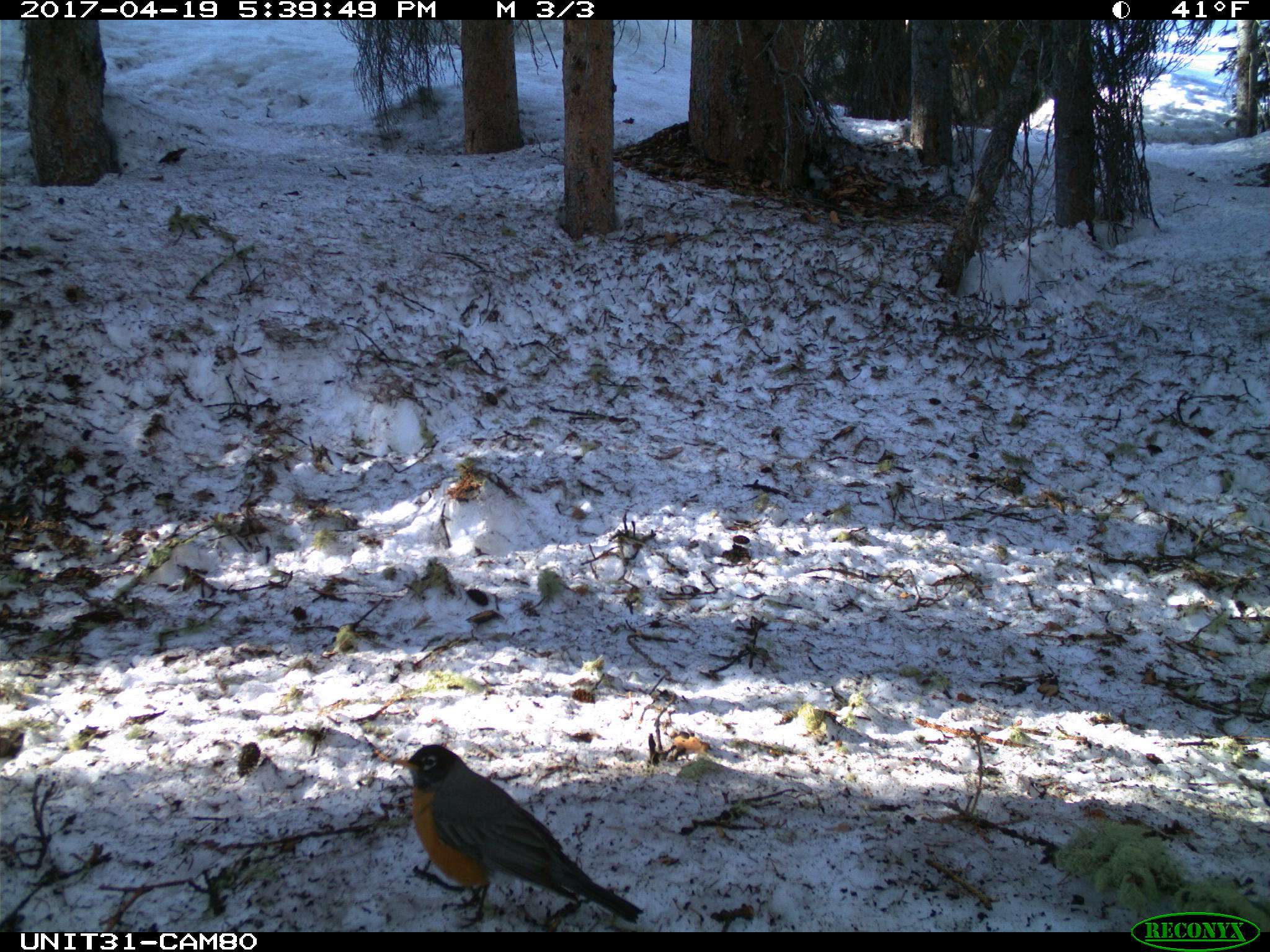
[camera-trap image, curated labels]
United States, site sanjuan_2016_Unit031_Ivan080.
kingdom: Animalia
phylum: Chordata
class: Aves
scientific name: Aves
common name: birds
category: unidentified bird